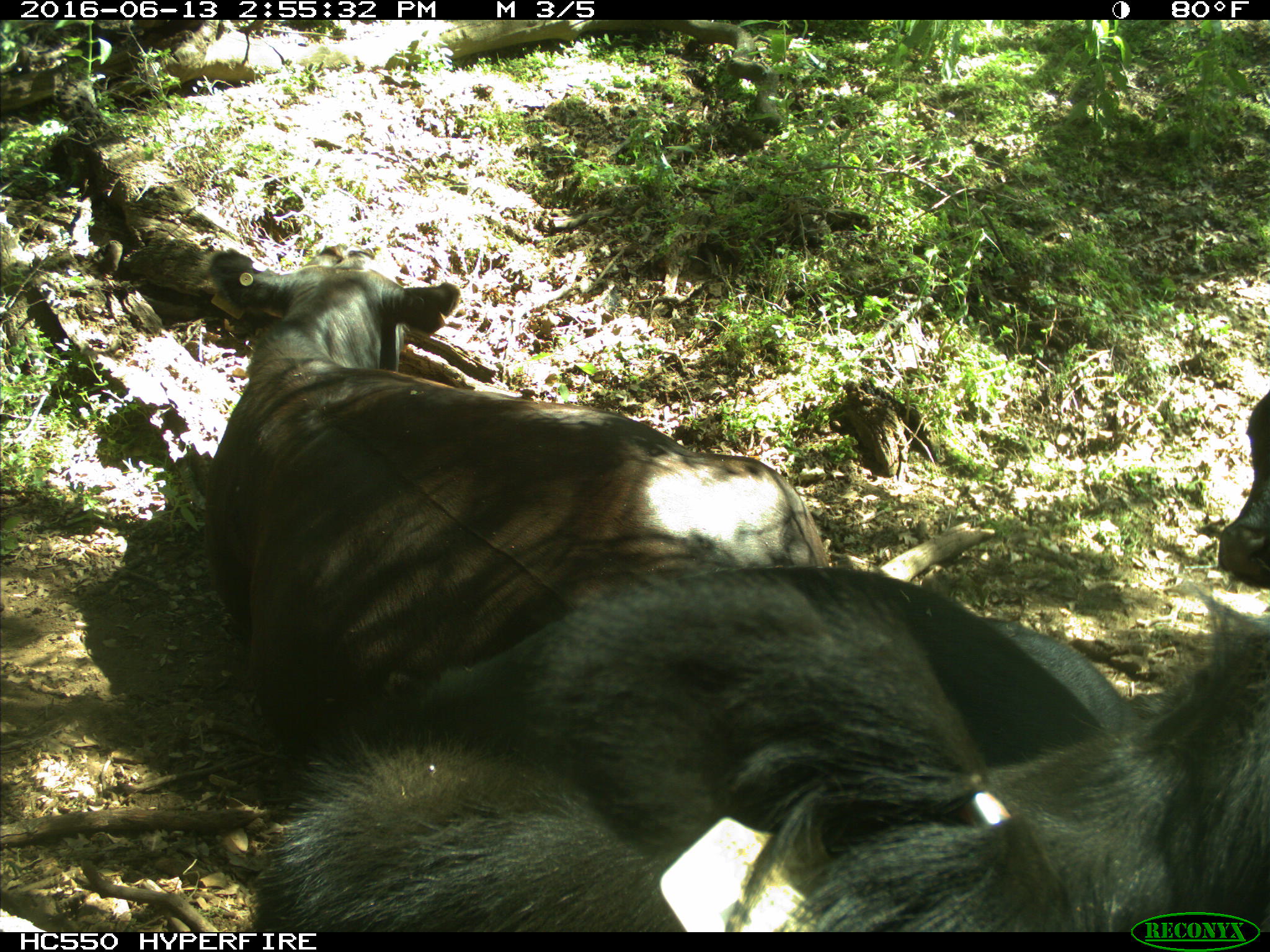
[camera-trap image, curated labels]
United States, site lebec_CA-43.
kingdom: Animalia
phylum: Chordata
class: Mammalia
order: Artiodactyla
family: Bovidae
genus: Bos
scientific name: Bos taurus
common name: domestic cow